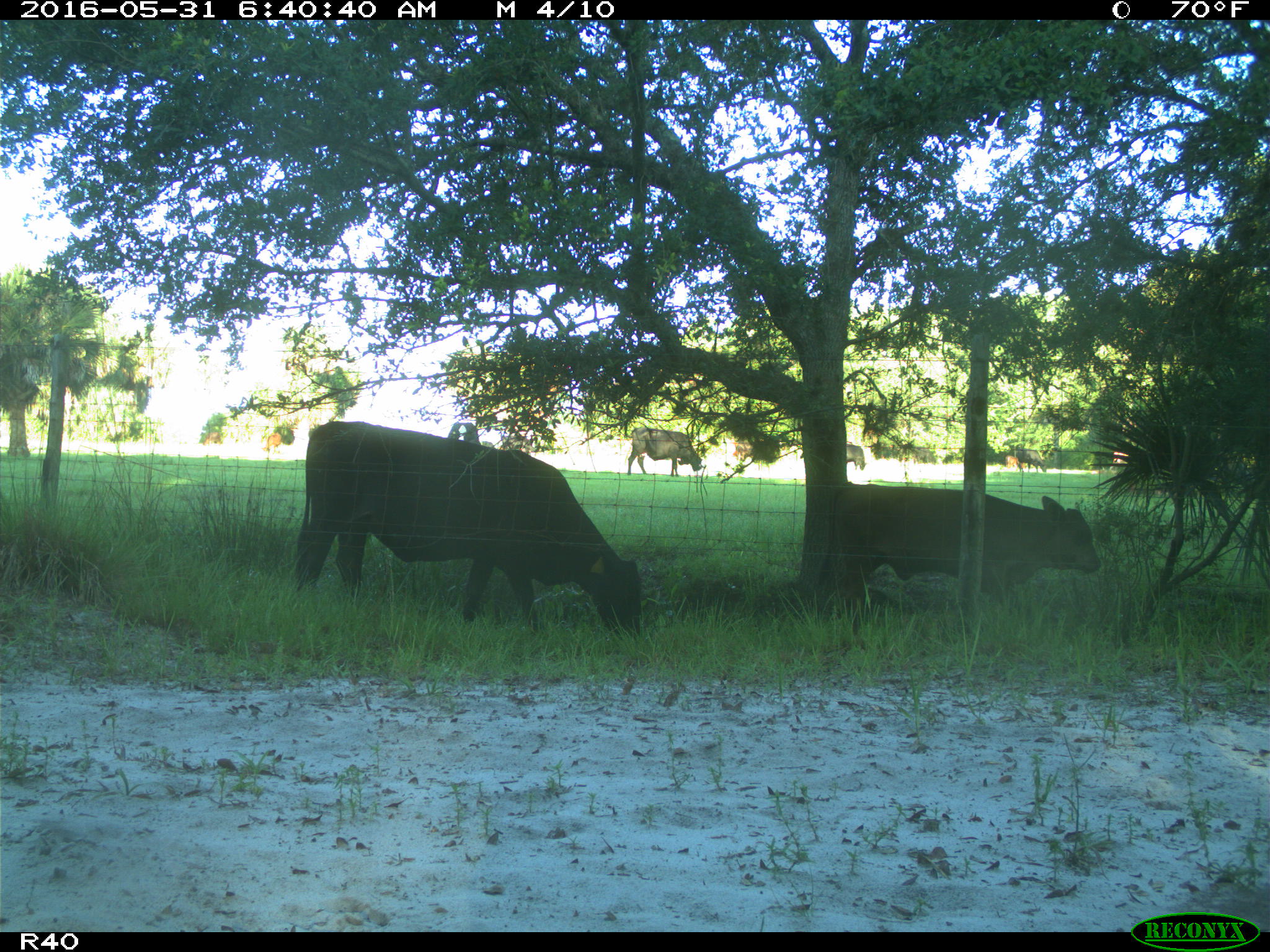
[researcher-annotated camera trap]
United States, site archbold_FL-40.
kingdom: Animalia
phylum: Chordata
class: Mammalia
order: Artiodactyla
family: Bovidae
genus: Bos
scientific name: Bos taurus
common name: domestic cow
Bos taurus (domestic cow).